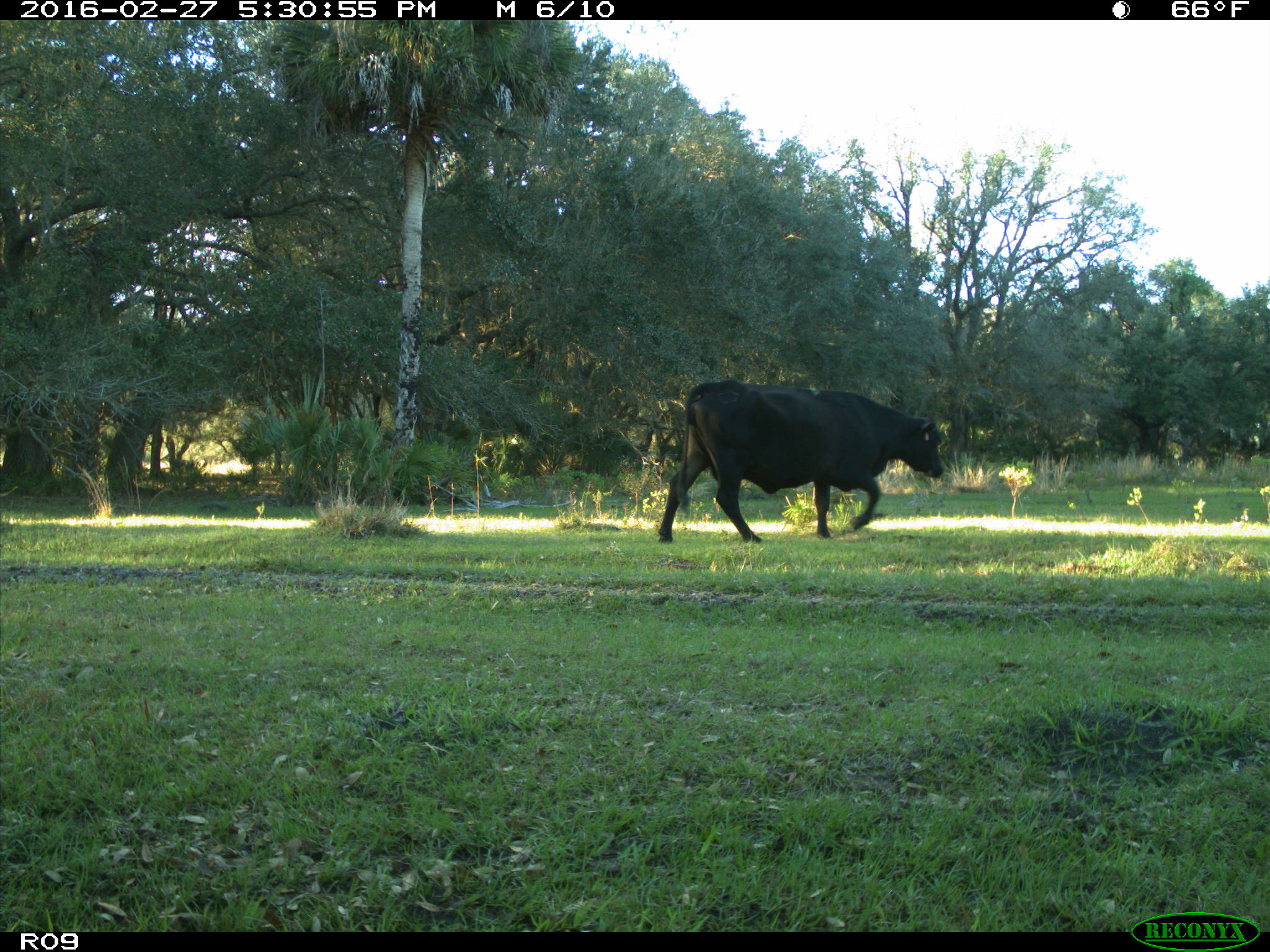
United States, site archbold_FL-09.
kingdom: Animalia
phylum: Chordata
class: Mammalia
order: Artiodactyla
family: Bovidae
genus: Bos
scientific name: Bos taurus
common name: domestic cow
Bos taurus (domestic cow).